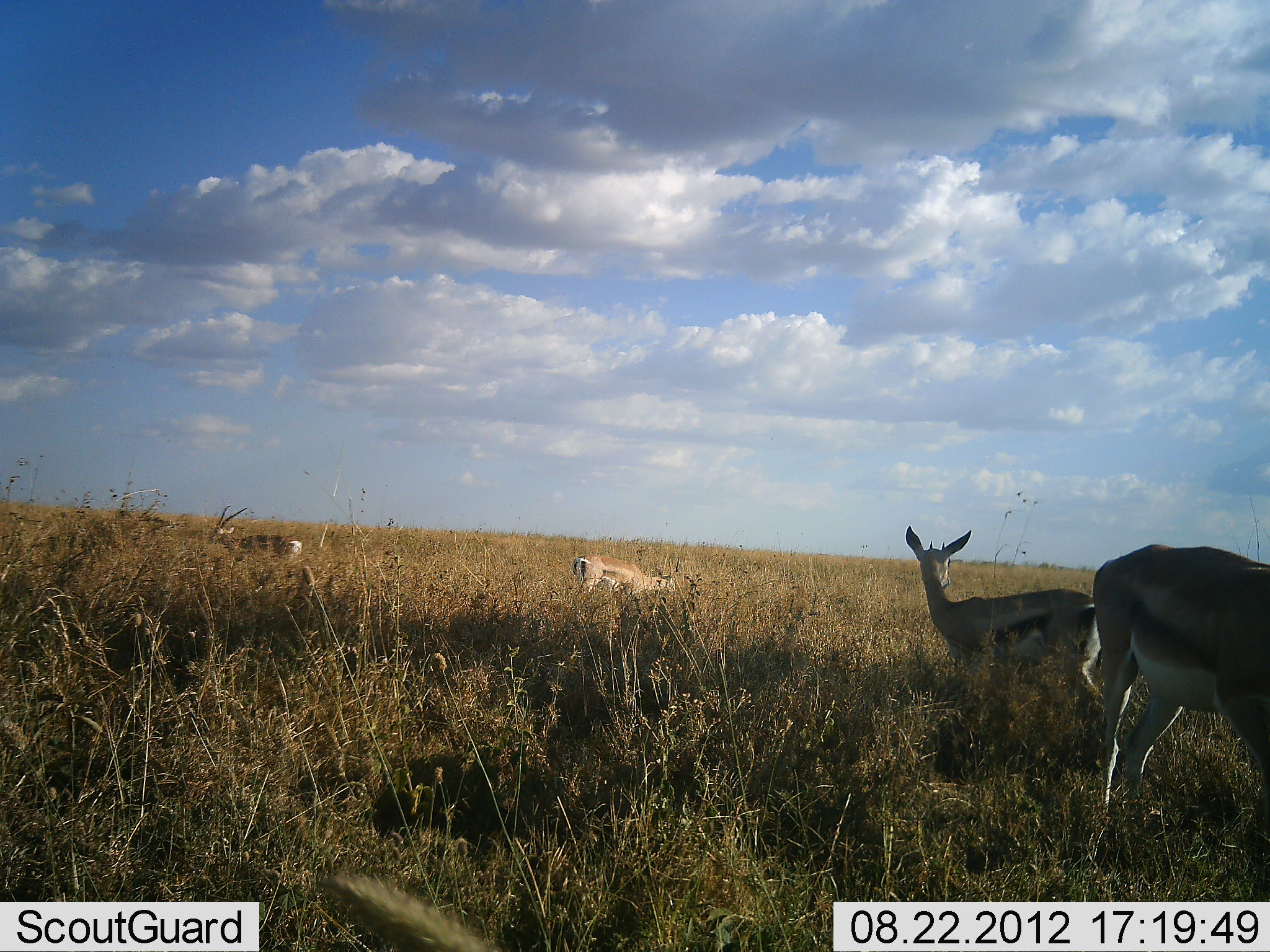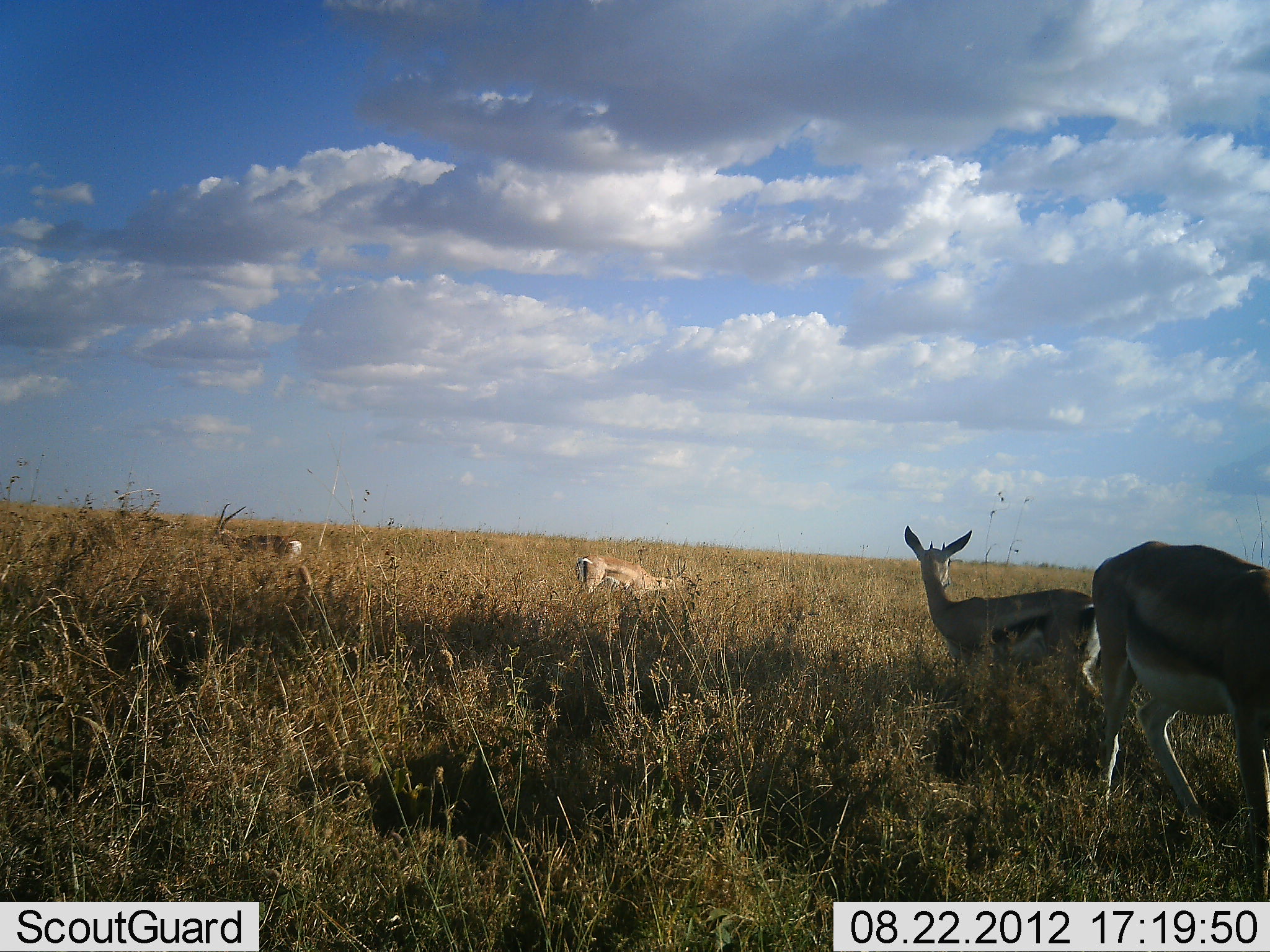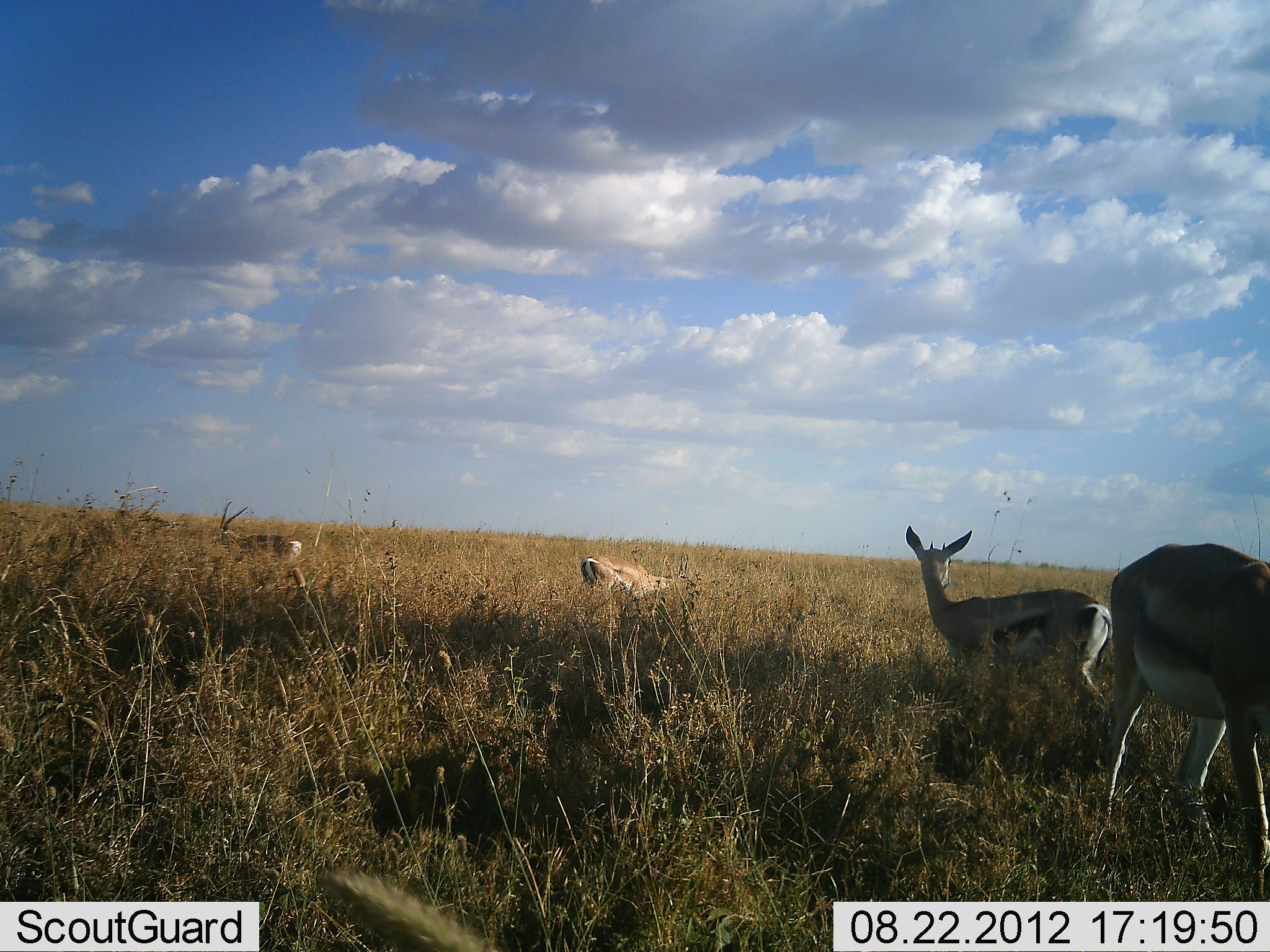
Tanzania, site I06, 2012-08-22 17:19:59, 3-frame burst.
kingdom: Animalia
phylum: Chordata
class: Mammalia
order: Artiodactyla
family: Bovidae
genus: Eudorcas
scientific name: Eudorcas thomsonii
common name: thomson's gazelle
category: gazellethomsons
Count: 4.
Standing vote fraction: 60%.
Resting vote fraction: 0%.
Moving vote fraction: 10%.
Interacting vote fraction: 0%.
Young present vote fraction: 0%.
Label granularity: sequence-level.